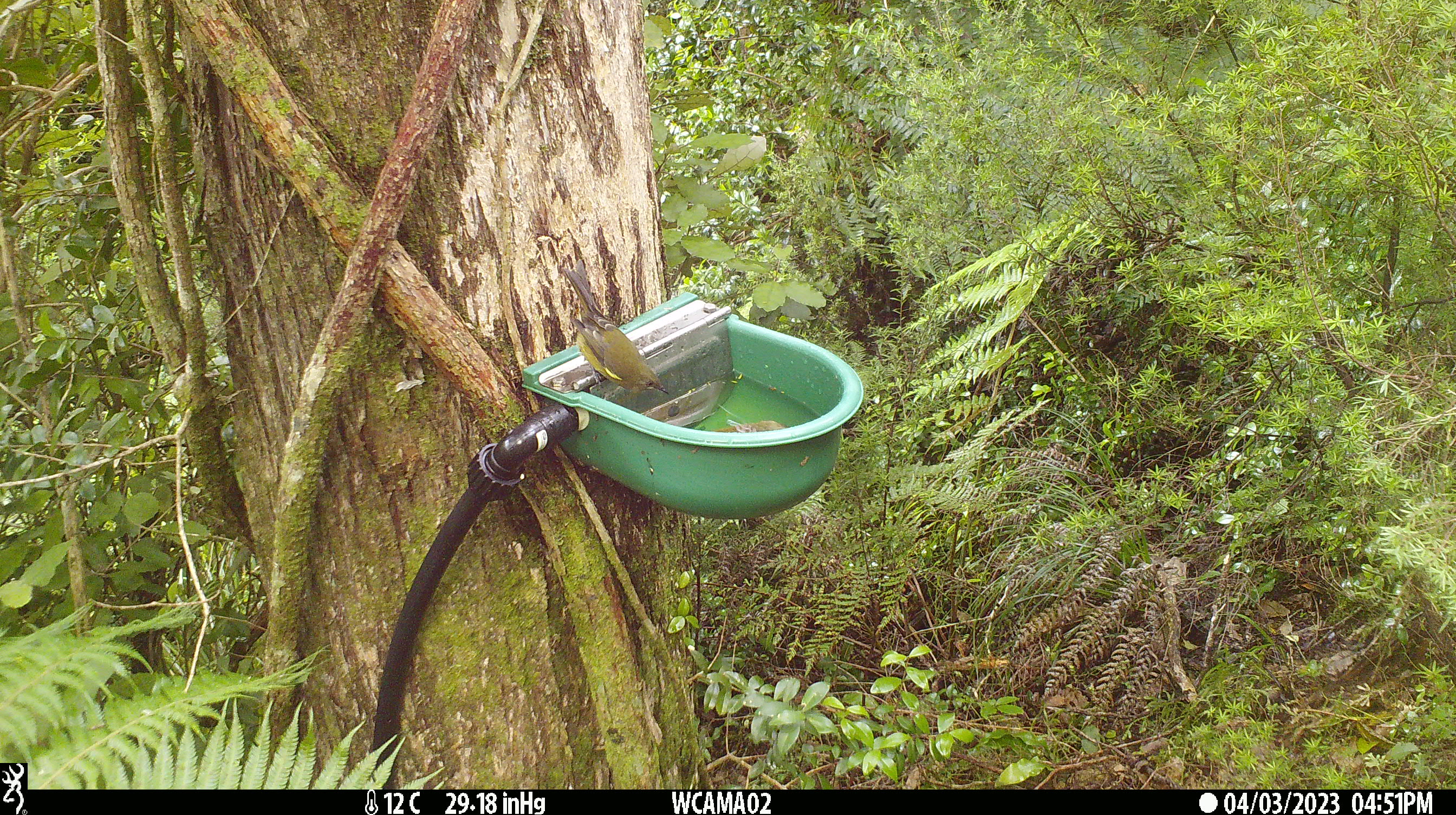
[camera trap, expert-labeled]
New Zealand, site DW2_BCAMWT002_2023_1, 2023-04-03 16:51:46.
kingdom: Animalia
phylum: Chordata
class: Aves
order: Passeriformes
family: Meliphagidae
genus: Anthornis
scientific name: Anthornis melanura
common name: new zealand bellbird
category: bellbird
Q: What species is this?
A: Bellbird (new zealand bellbird) (Anthornis melanura).